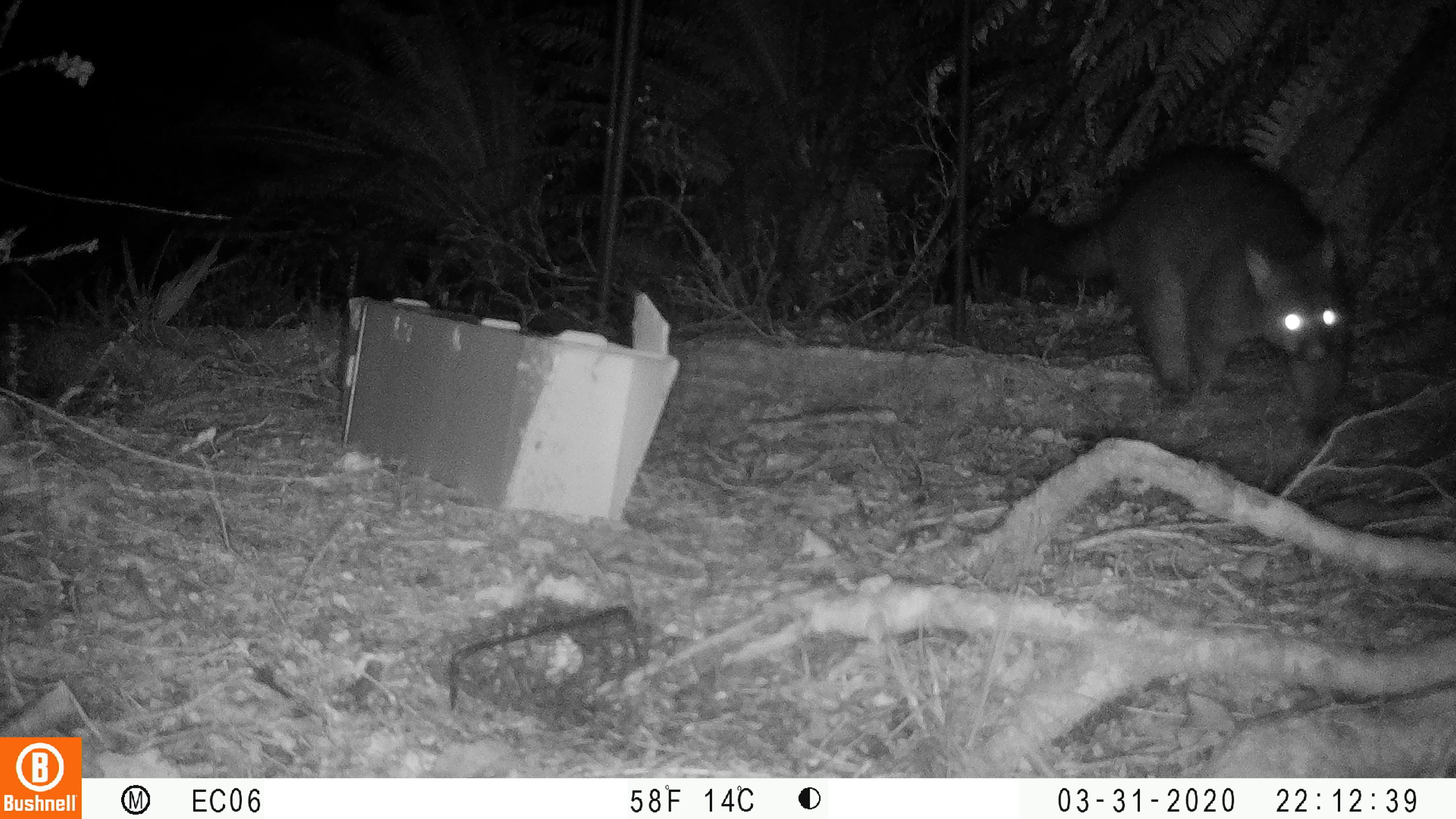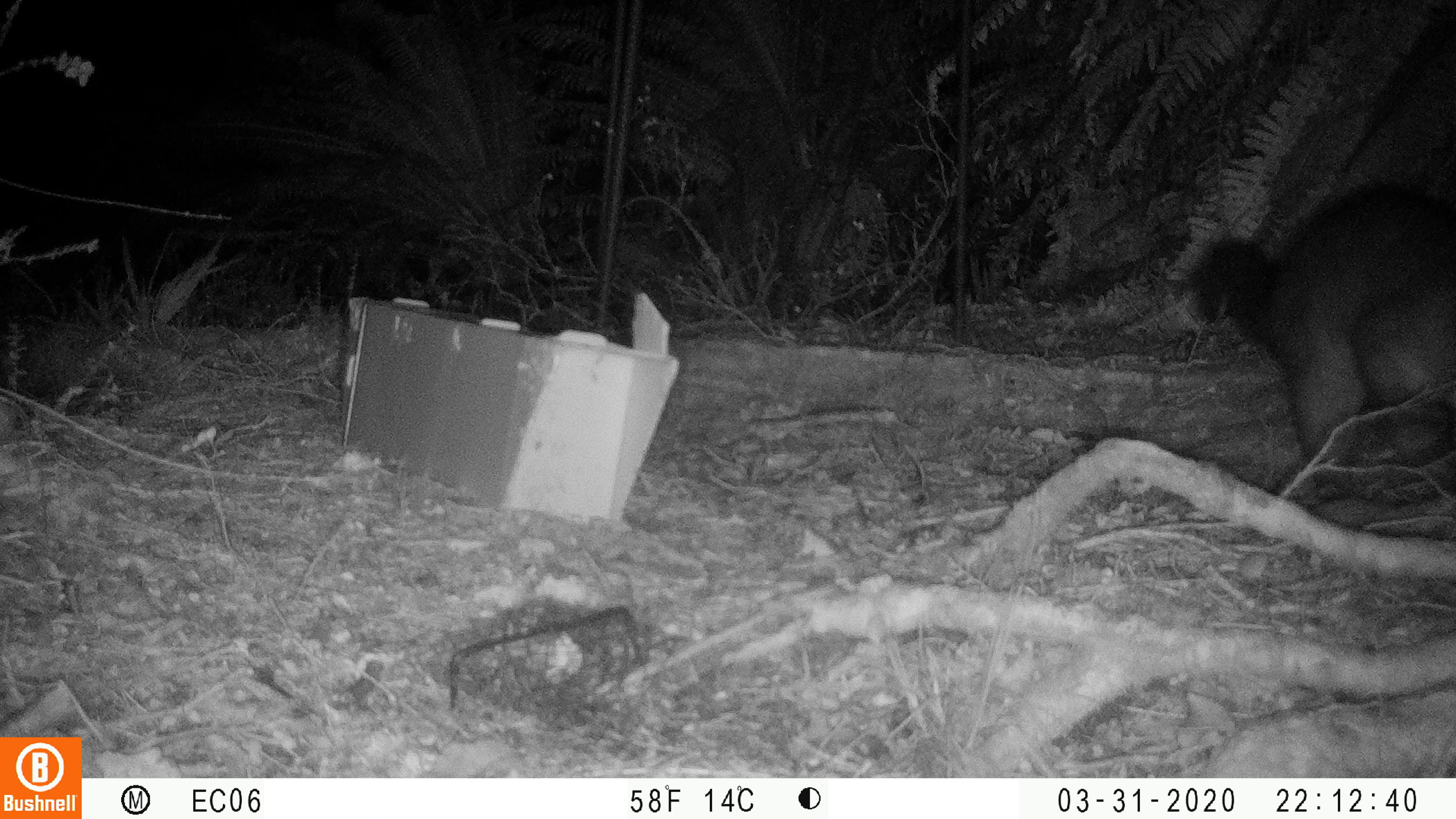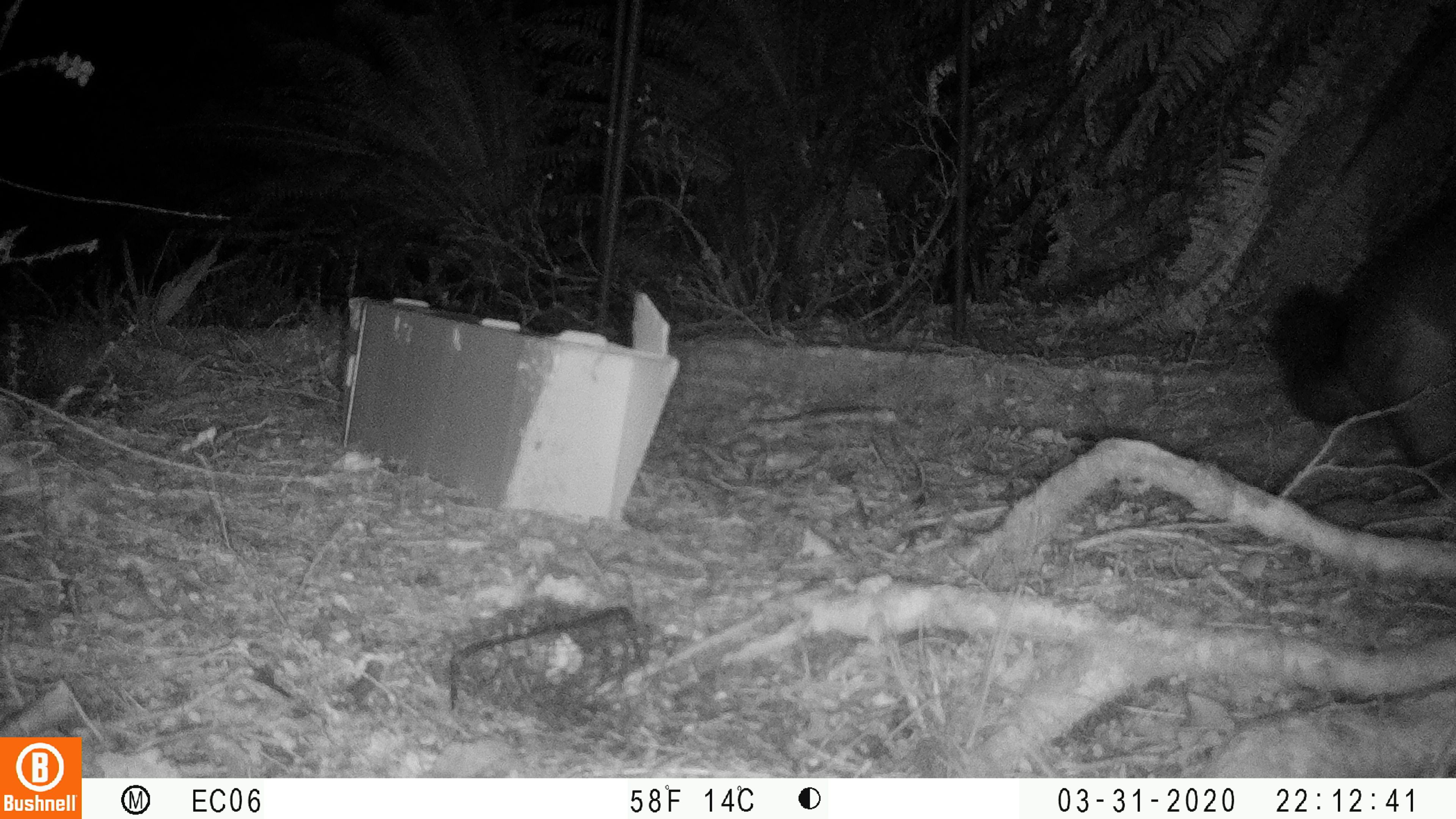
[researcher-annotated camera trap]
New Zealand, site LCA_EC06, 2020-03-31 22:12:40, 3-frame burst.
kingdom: Animalia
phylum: Chordata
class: Mammalia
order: Diprotodontia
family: Phalangeridae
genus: Trichosurus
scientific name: Trichosurus vulpecula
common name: common brushtail possum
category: possum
Possum (common brushtail possum) (Trichosurus vulpecula).